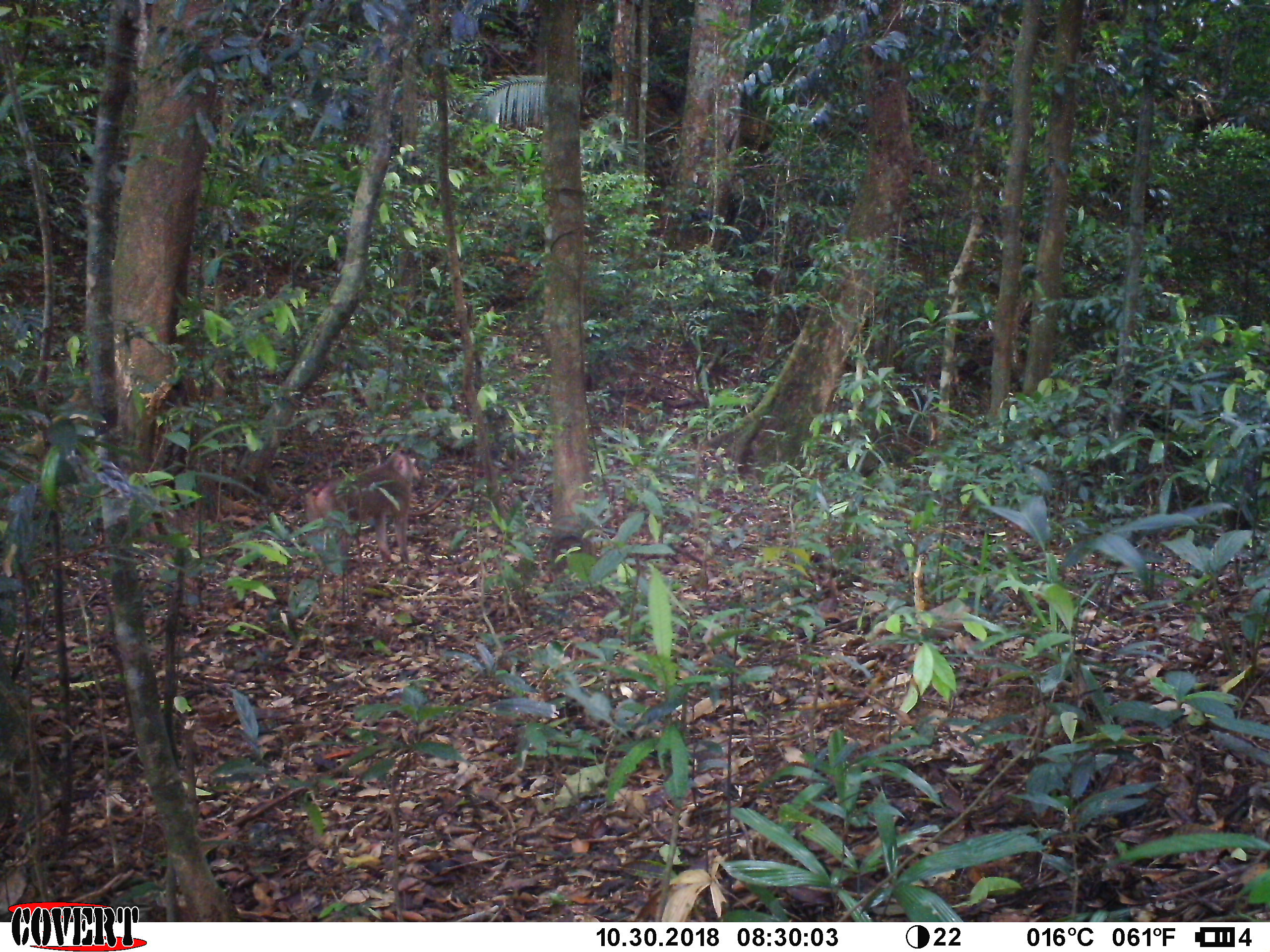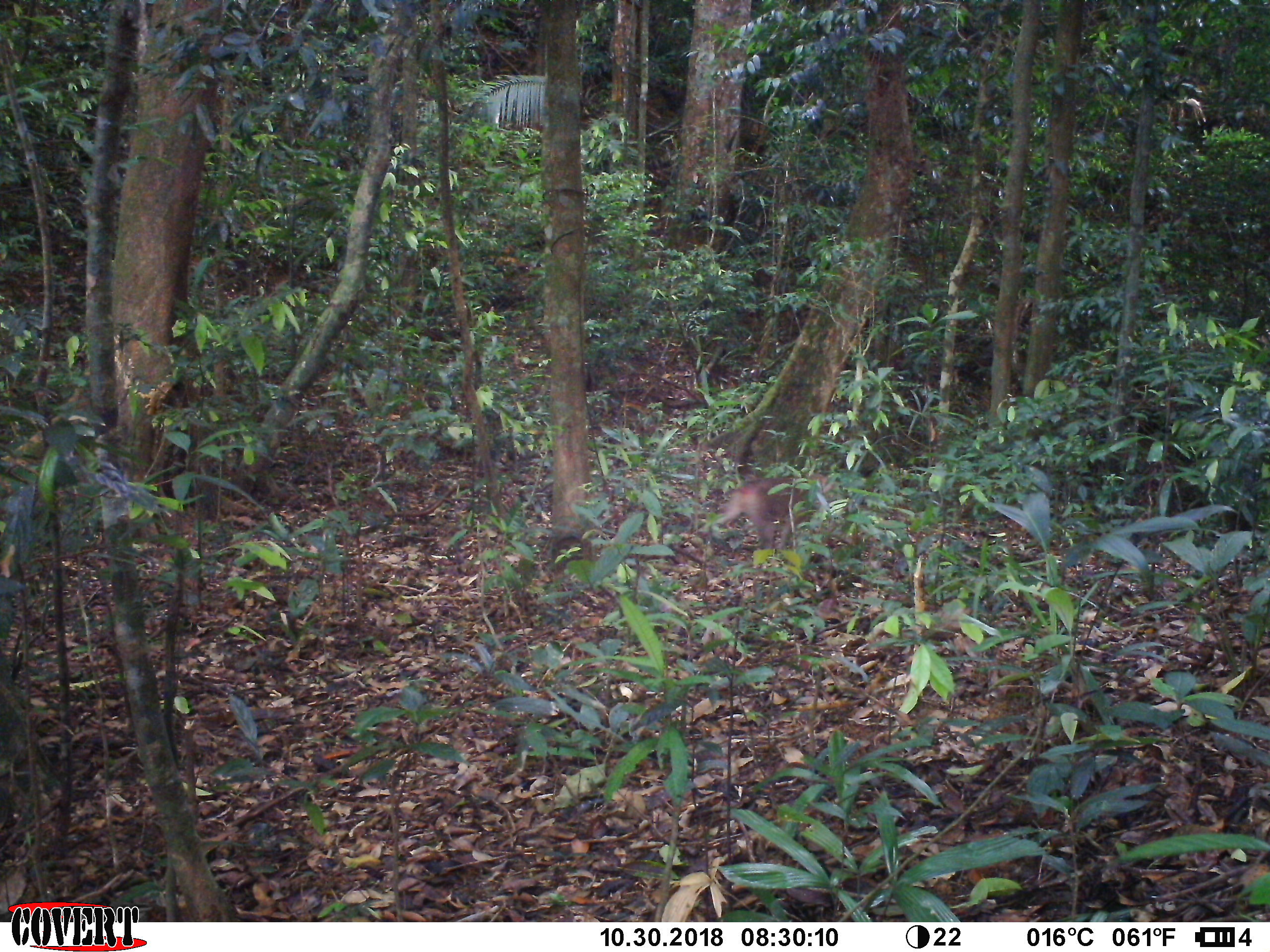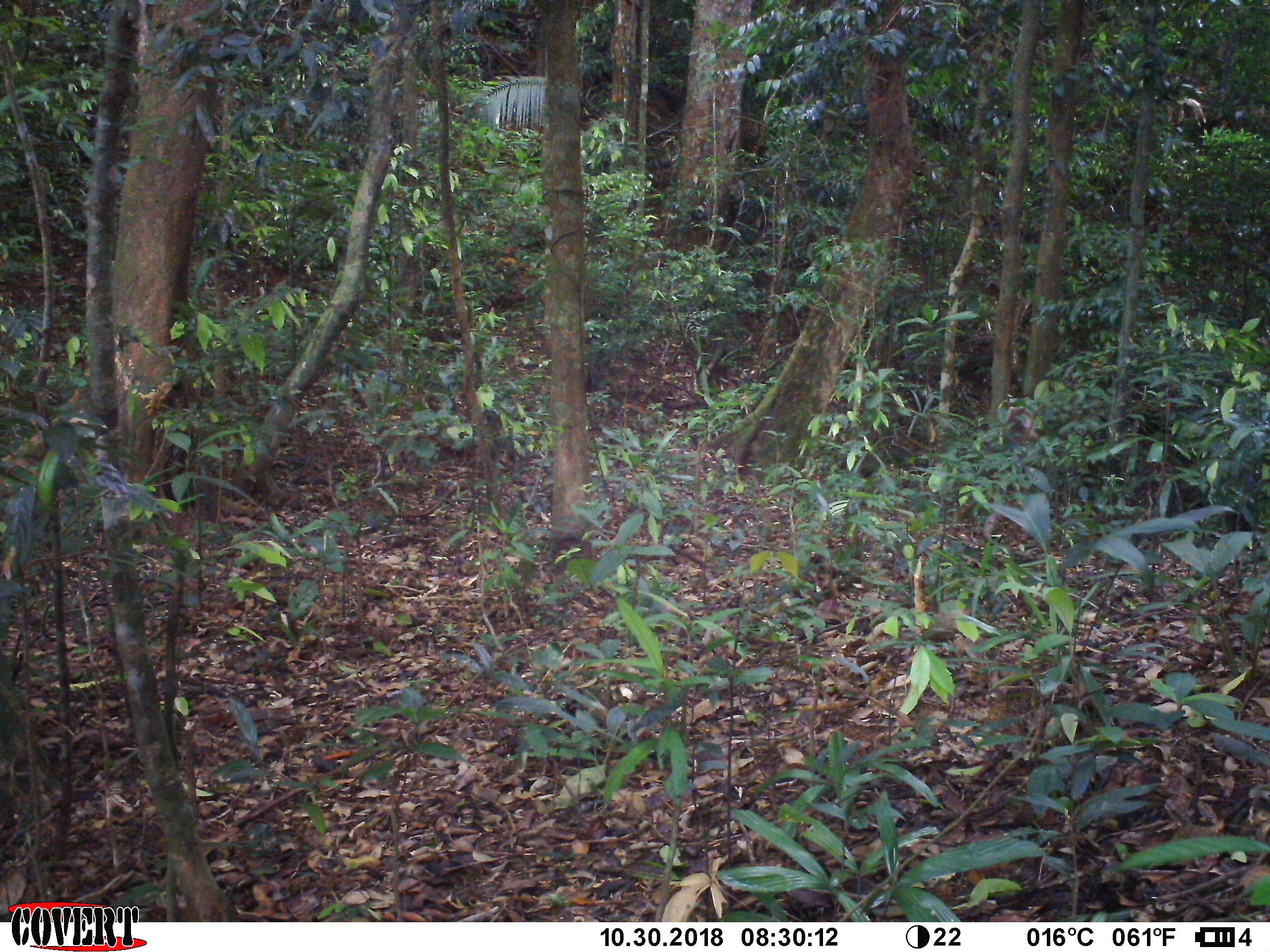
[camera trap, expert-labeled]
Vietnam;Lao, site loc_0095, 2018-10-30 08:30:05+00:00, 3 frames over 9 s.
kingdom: Animalia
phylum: Chordata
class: Mammalia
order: Primates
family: Cercopithecidae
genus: Macaca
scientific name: Macaca nemestrina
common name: pig-tailed macaque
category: pig tailed macaque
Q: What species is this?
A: Pig tailed macaque (pig-tailed macaque) (Macaca nemestrina).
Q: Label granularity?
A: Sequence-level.